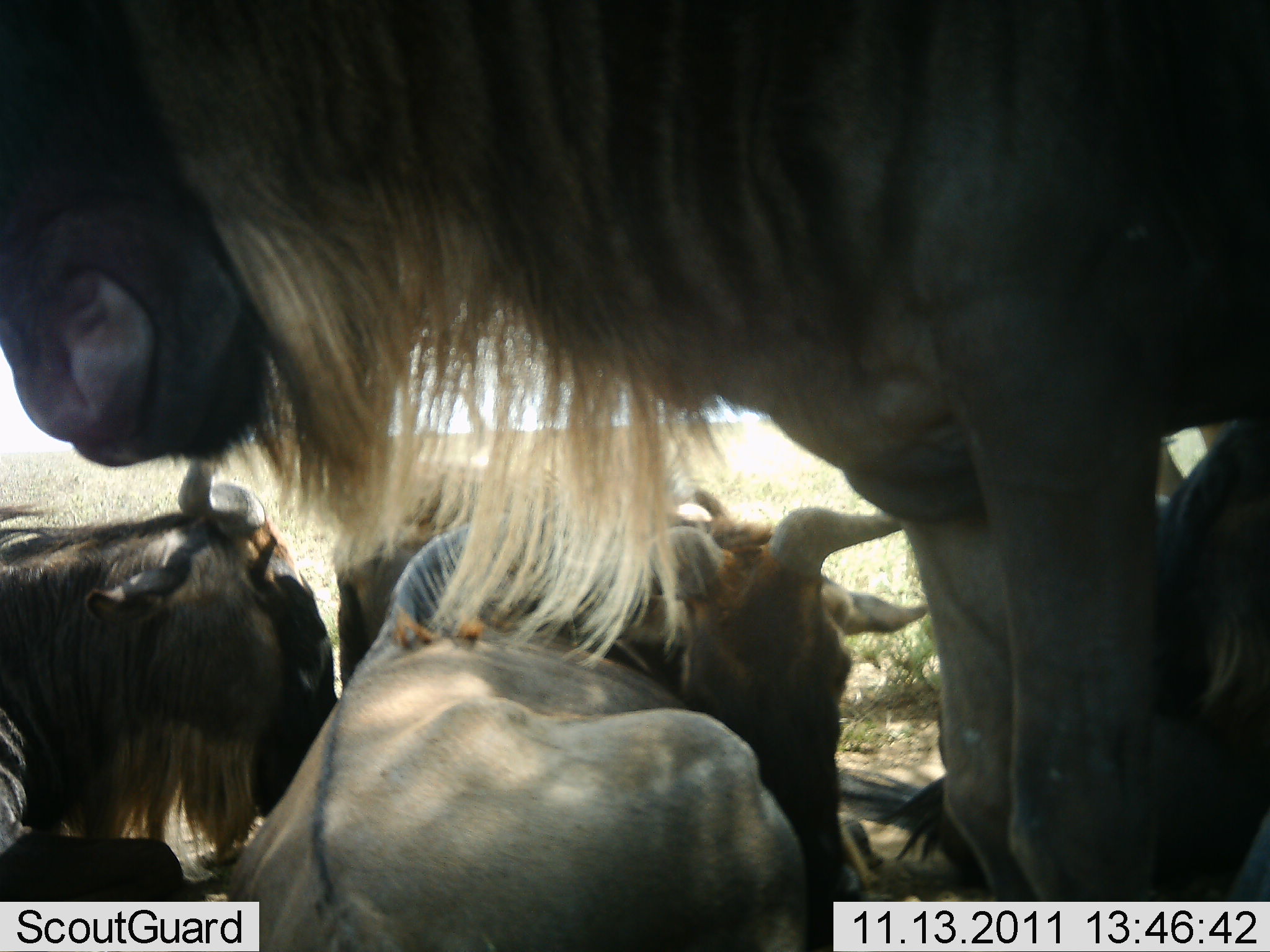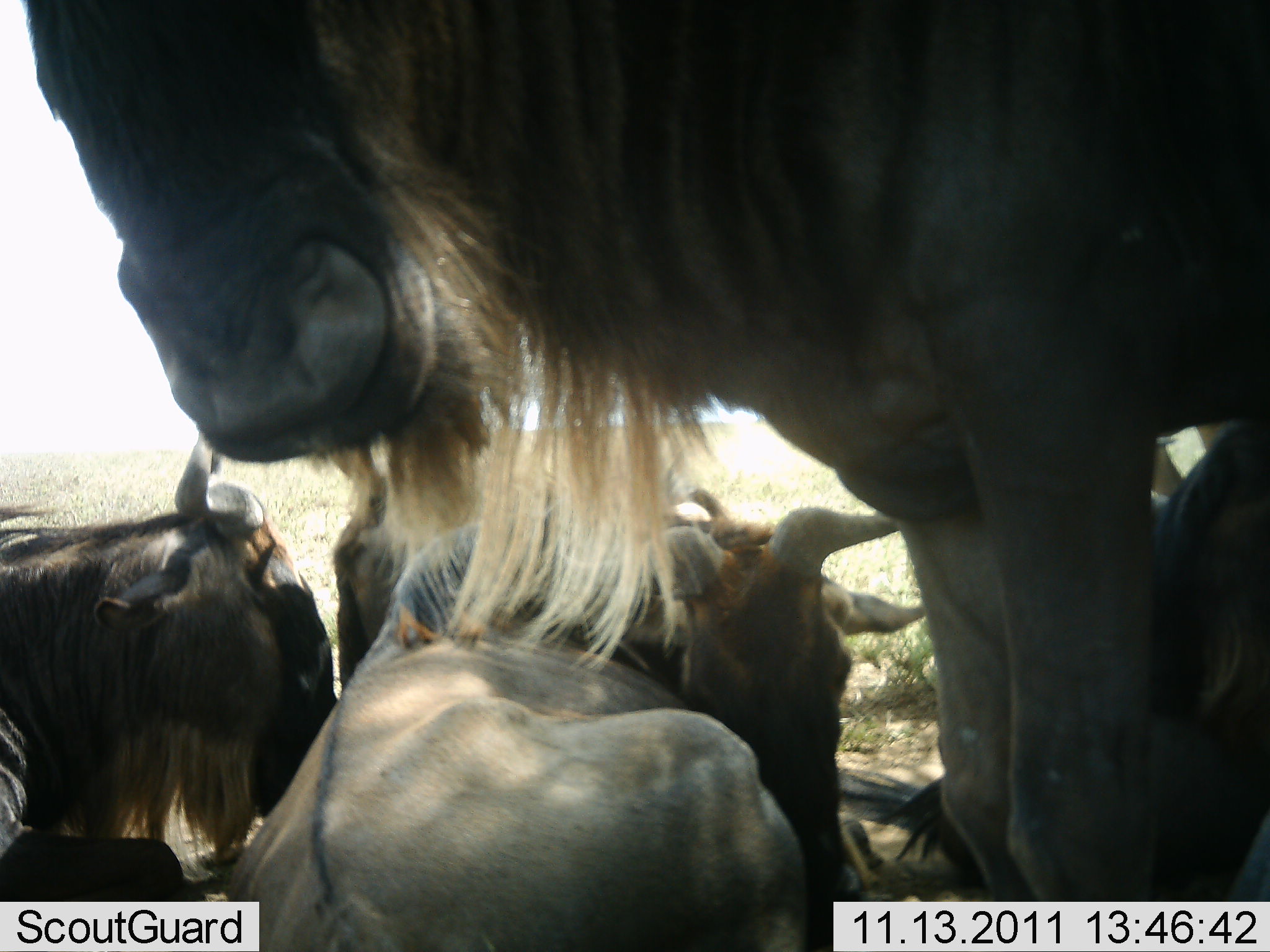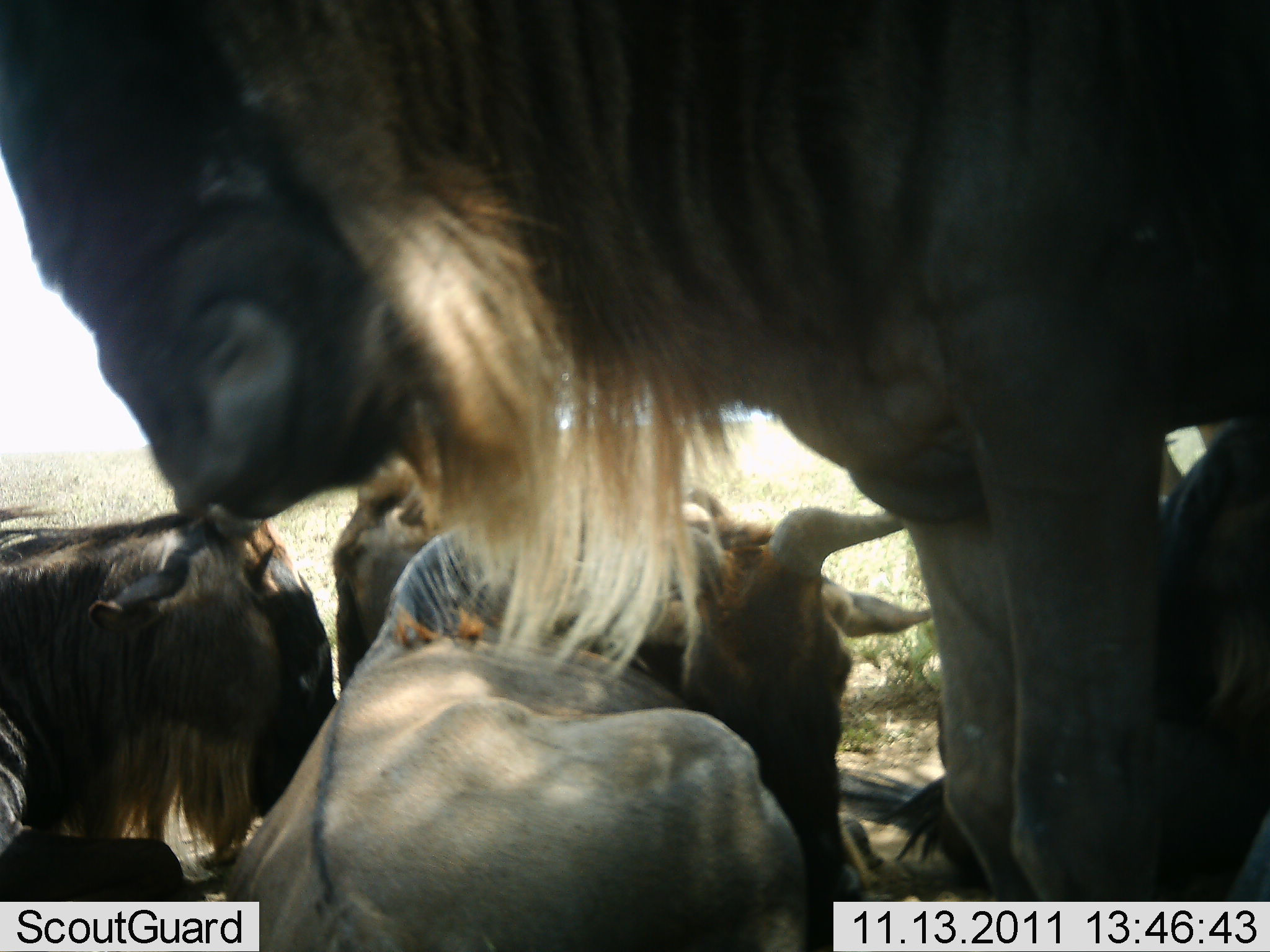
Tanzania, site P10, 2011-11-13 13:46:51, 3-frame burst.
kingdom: Animalia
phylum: Chordata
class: Mammalia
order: Artiodactyla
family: Bovidae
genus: Connochaetes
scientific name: Connochaetes taurinus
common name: blue wildebeest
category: wildebeest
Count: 4.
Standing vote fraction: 85%.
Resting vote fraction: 85%.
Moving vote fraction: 8%.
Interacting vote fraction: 15%.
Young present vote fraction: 0%.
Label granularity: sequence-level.